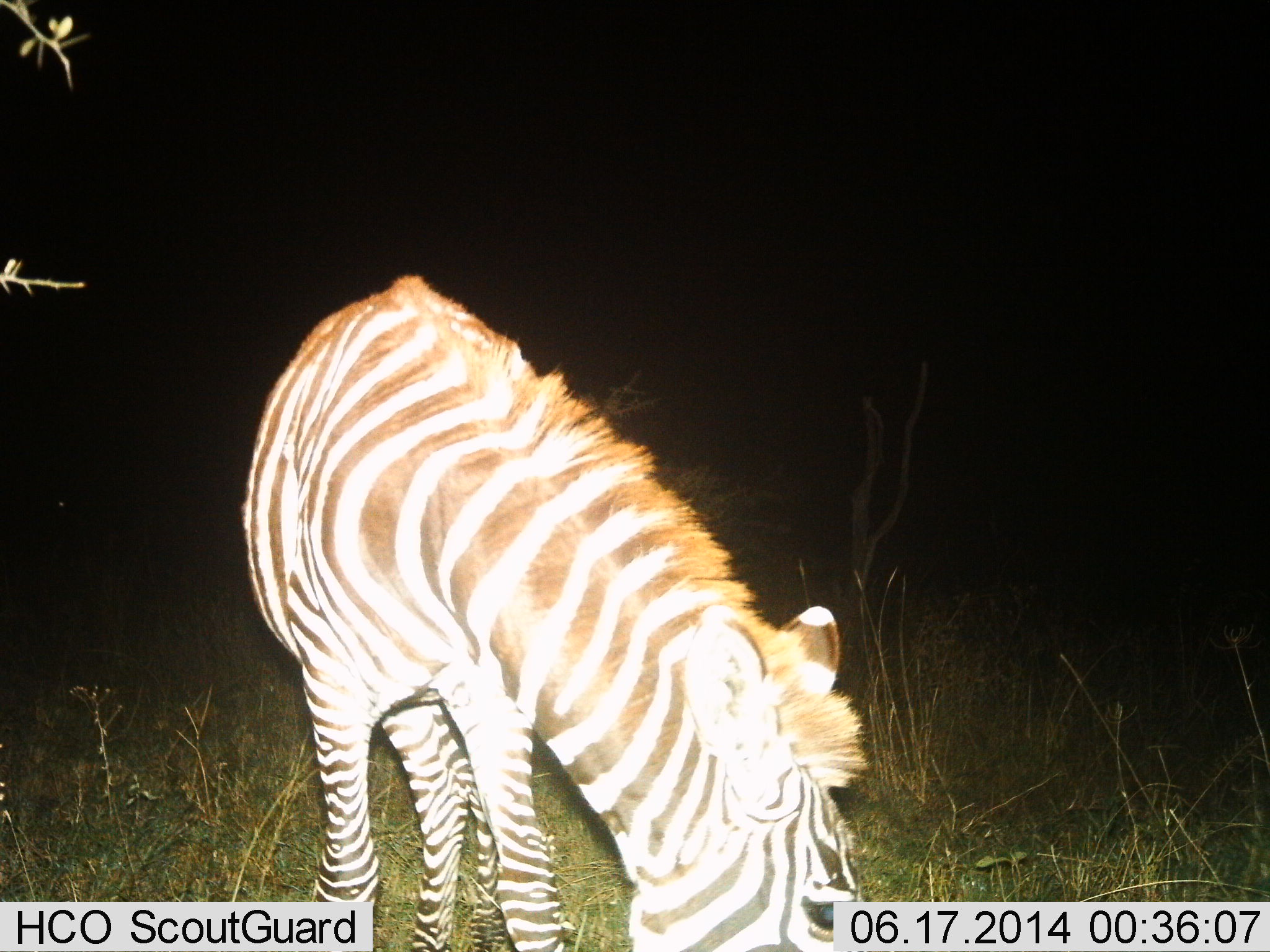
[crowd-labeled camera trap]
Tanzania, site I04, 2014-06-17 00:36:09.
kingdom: Animalia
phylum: Chordata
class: Mammalia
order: Perissodactyla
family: Equidae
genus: Equus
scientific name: Equus quagga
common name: plains zebra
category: zebra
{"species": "zebra (plains zebra) (Equus quagga)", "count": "1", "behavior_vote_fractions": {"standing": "28%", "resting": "0%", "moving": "0%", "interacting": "0%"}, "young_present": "0%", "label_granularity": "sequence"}